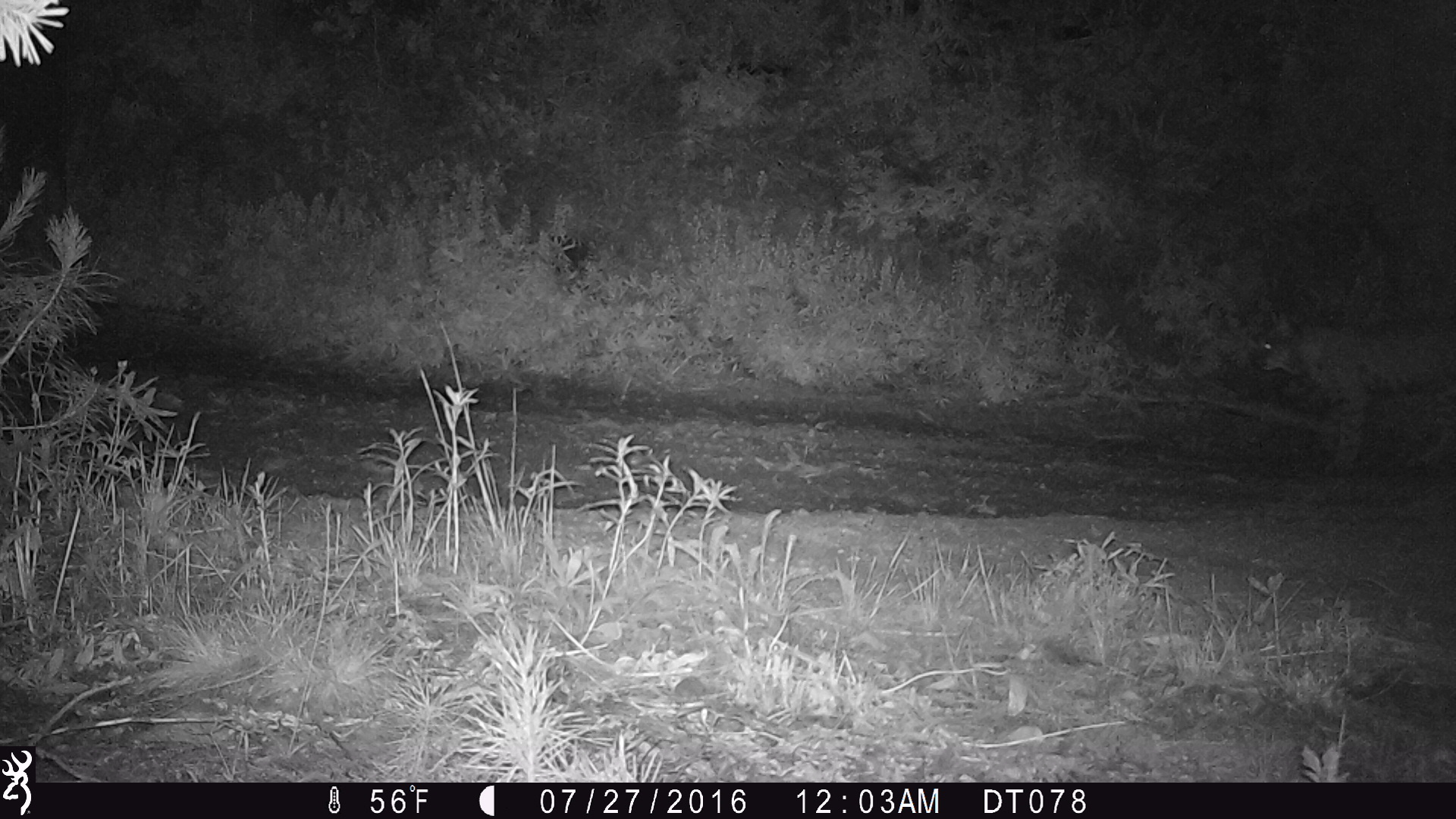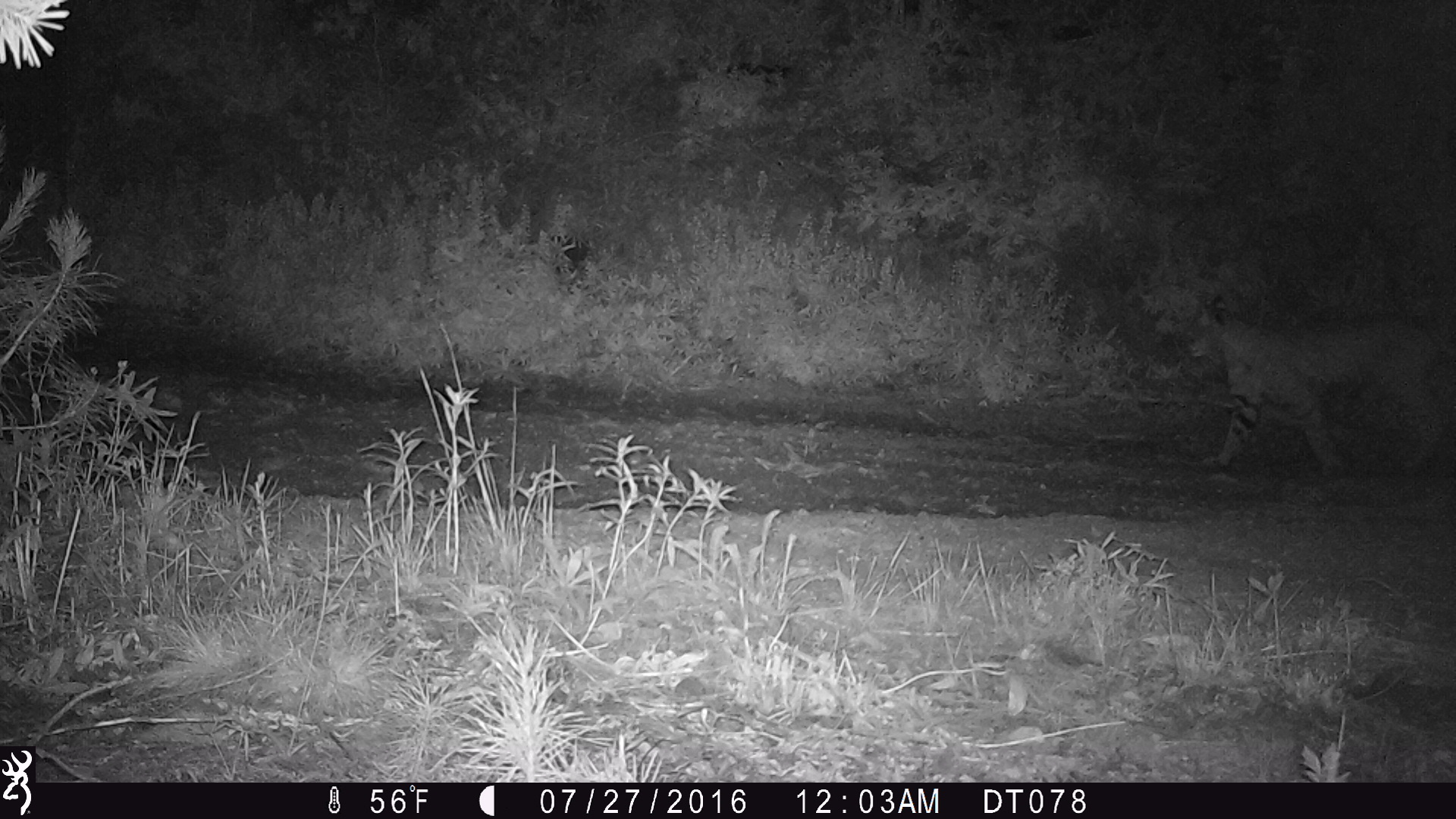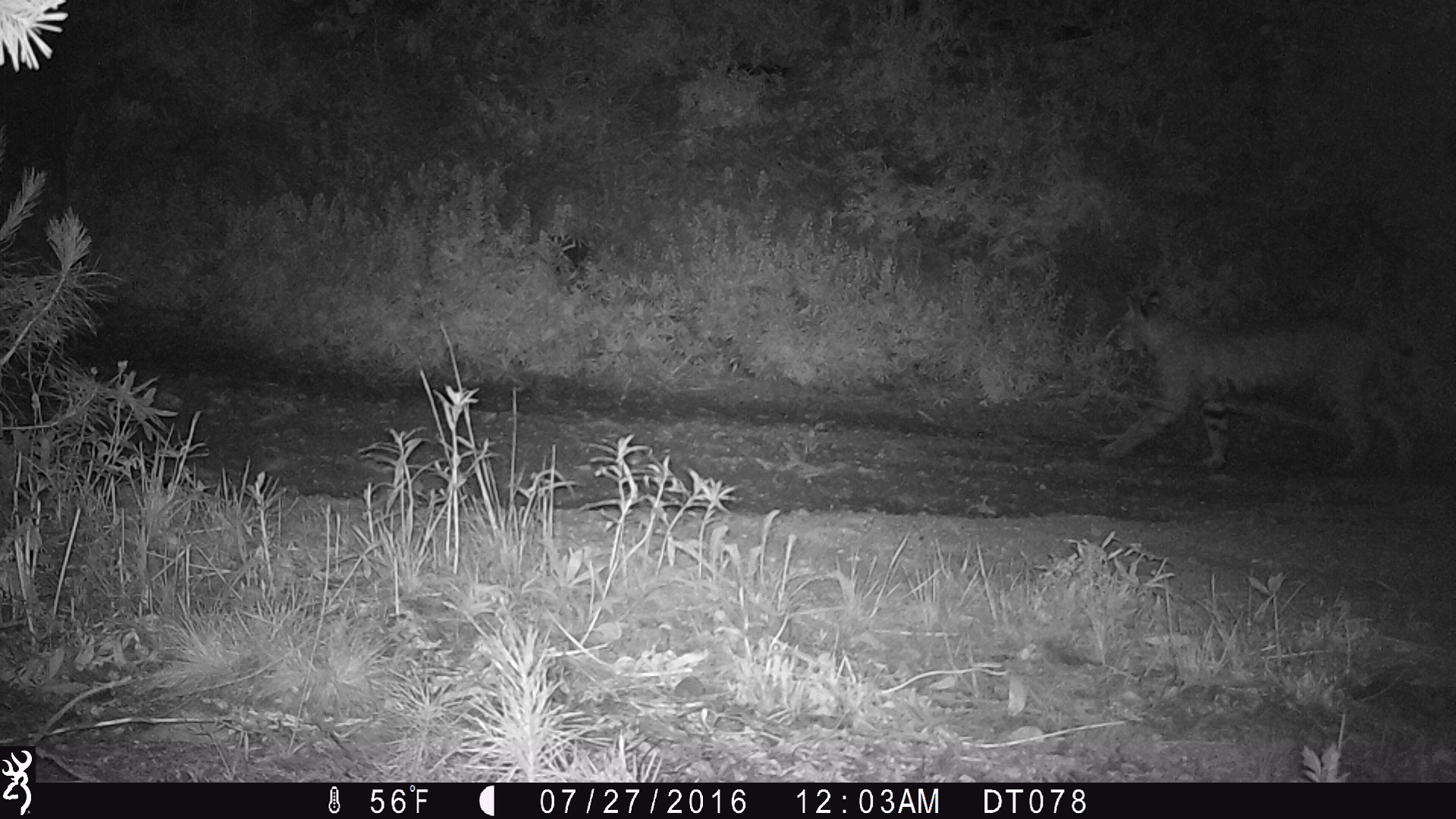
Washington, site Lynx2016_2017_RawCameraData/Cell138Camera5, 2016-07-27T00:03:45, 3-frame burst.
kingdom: Animalia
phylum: Chordata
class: Mammalia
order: Carnivora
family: Felidae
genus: Lynx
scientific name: Lynx rufus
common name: bobcat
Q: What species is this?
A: Lynx rufus (bobcat).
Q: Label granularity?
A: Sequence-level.